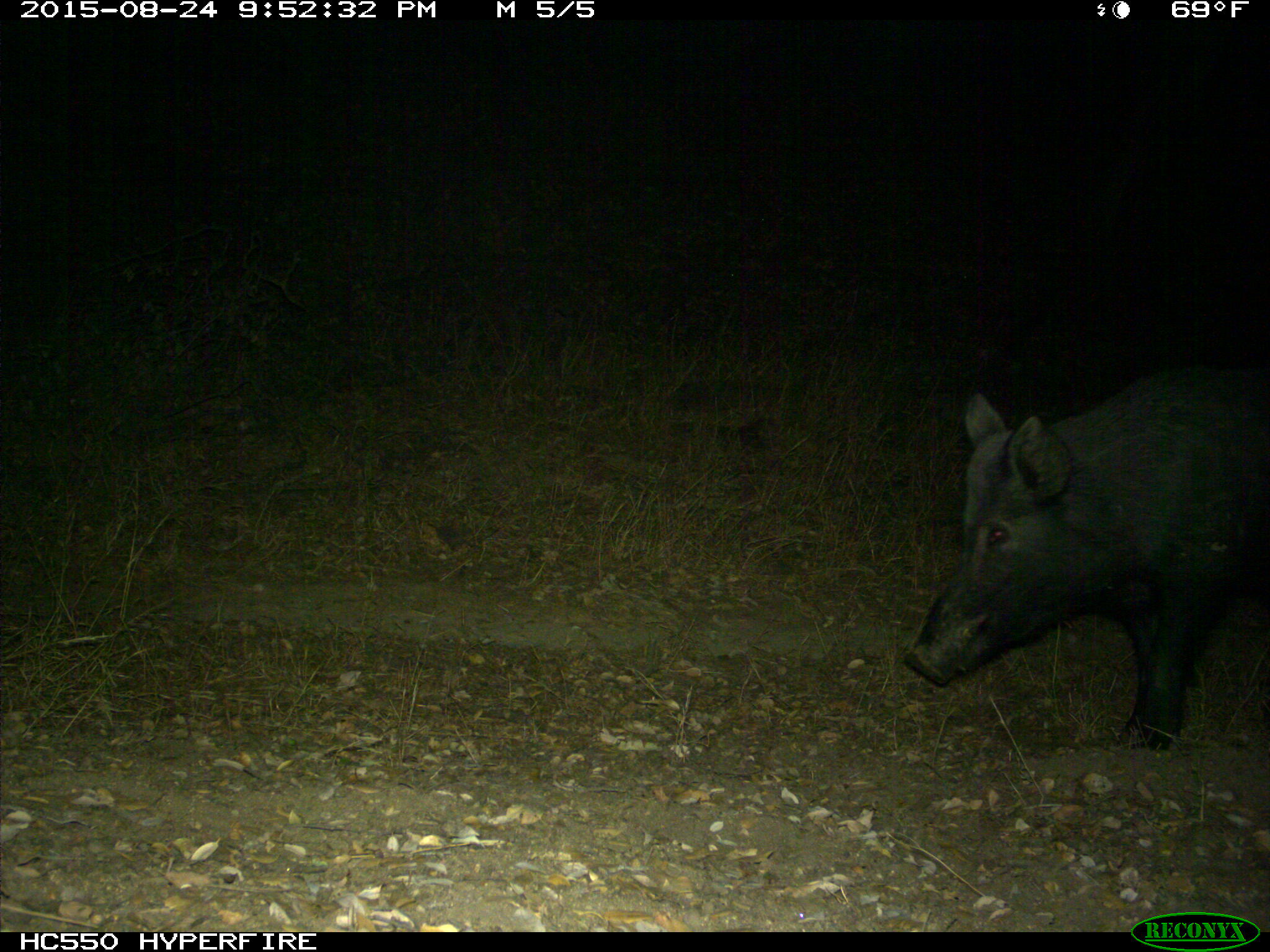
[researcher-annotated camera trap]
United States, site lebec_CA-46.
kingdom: Animalia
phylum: Chordata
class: Mammalia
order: Artiodactyla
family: Suidae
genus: Sus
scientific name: Sus scrofa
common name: wild boar